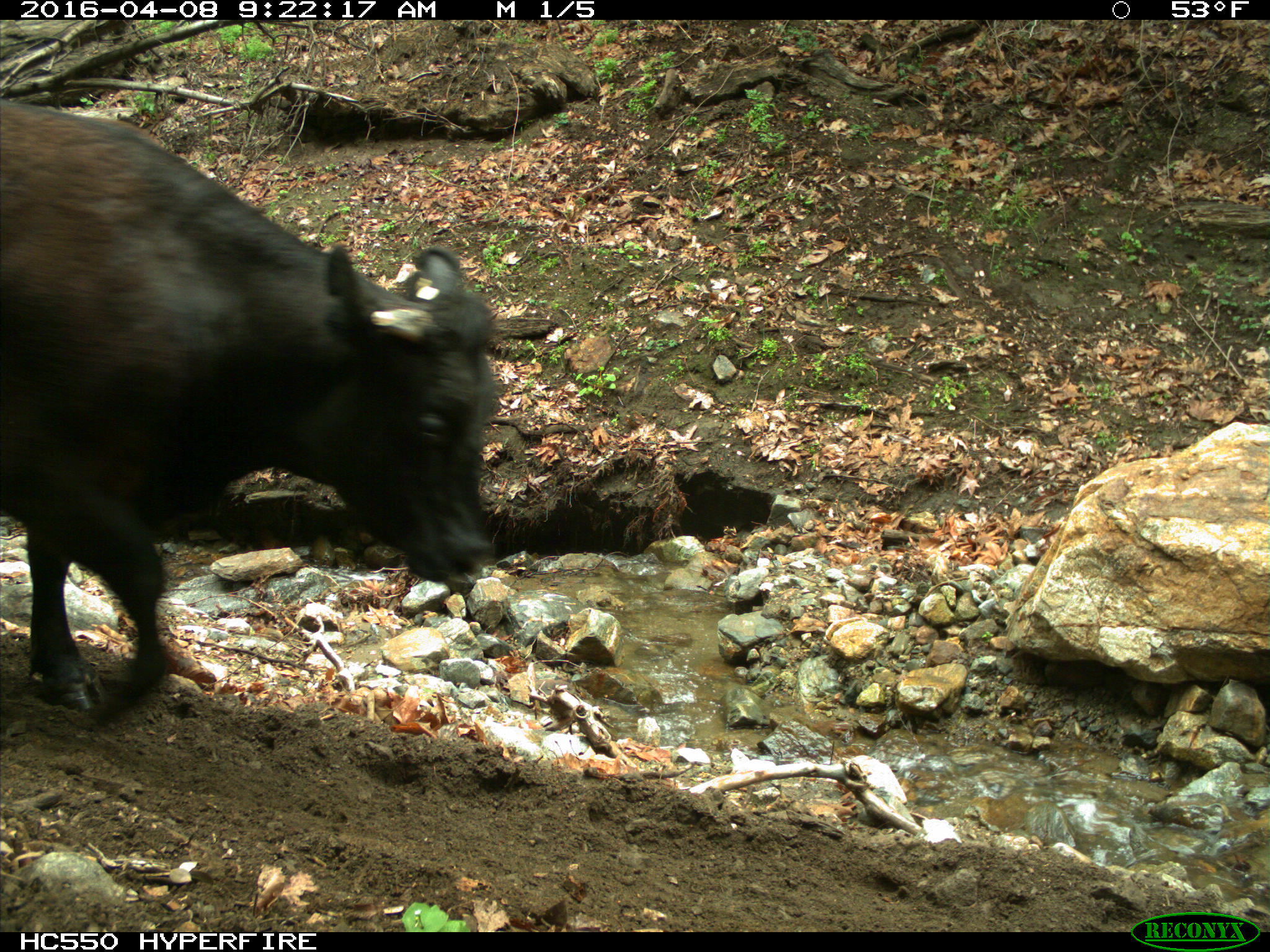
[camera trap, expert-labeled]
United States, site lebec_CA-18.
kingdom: Animalia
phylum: Chordata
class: Mammalia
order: Artiodactyla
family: Bovidae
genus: Bos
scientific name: Bos taurus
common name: domestic cow